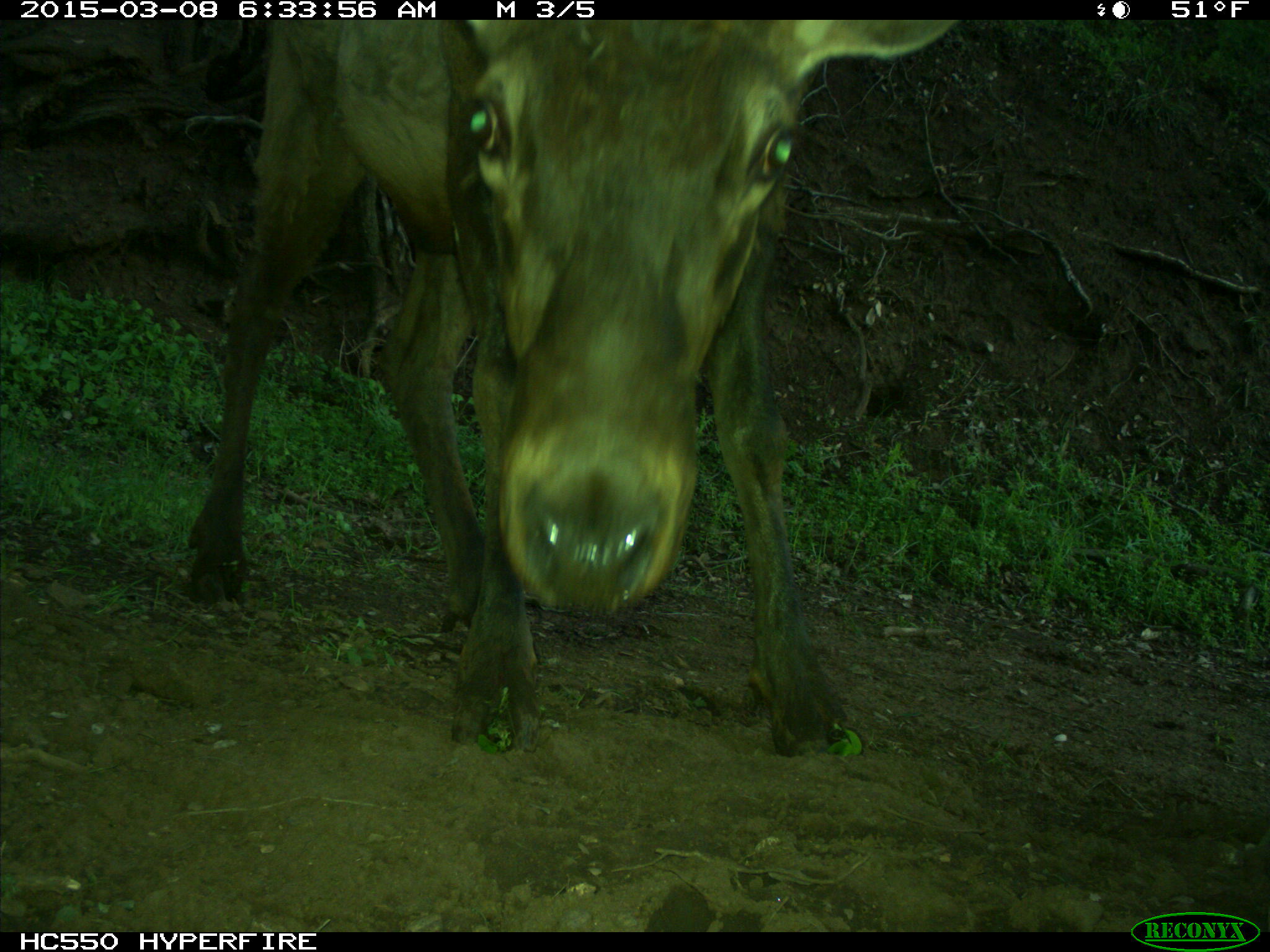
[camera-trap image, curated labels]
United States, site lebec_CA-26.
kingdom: Animalia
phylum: Chordata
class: Mammalia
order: Artiodactyla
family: Cervidae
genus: Cervus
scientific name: Cervus canadensis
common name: elk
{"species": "Cervus canadensis (elk)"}